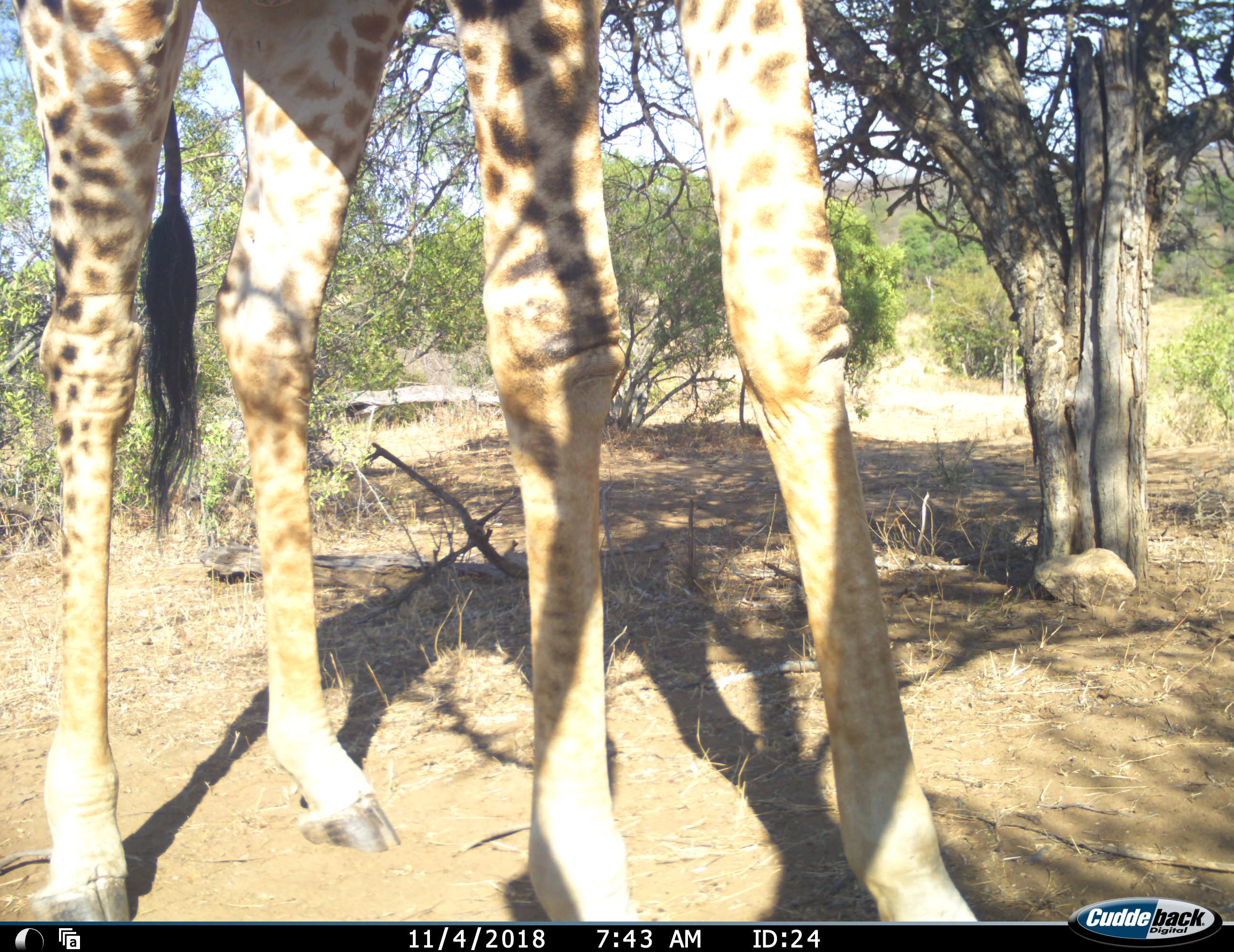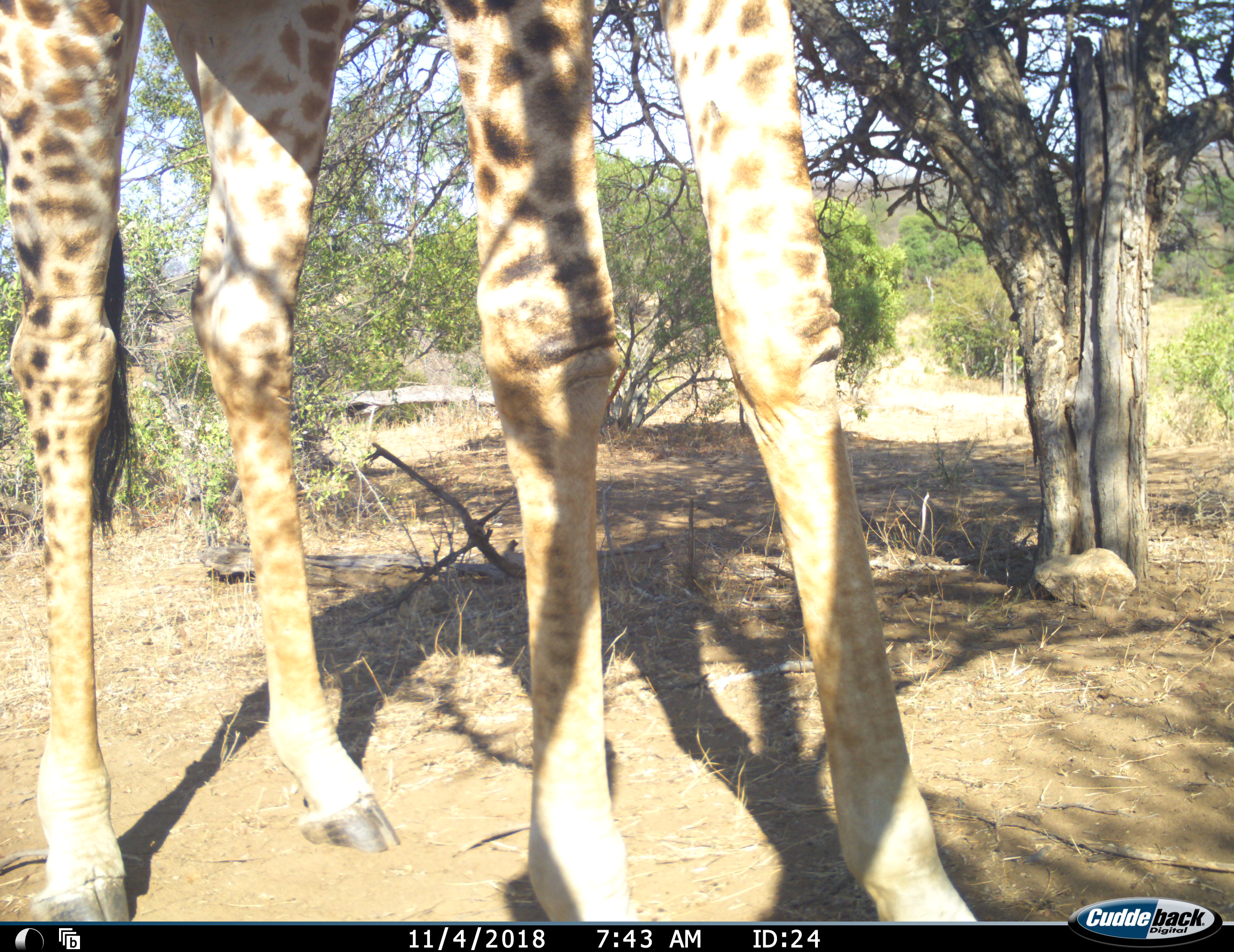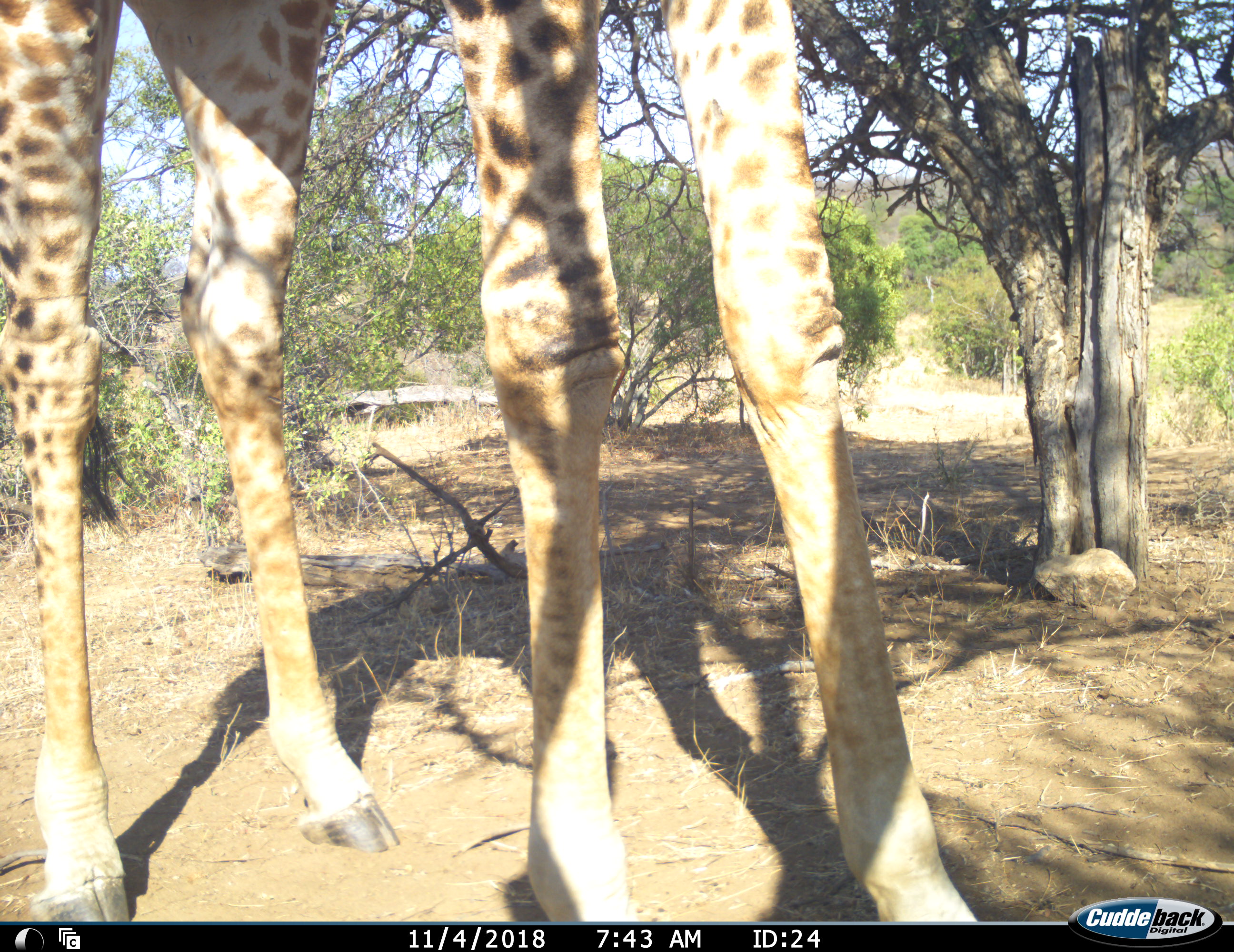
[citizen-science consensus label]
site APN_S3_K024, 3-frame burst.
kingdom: Animalia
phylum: Chordata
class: Mammalia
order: Artiodactyla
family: Giraffidae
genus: Giraffa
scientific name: Giraffa camelopardalis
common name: giraffe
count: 1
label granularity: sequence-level